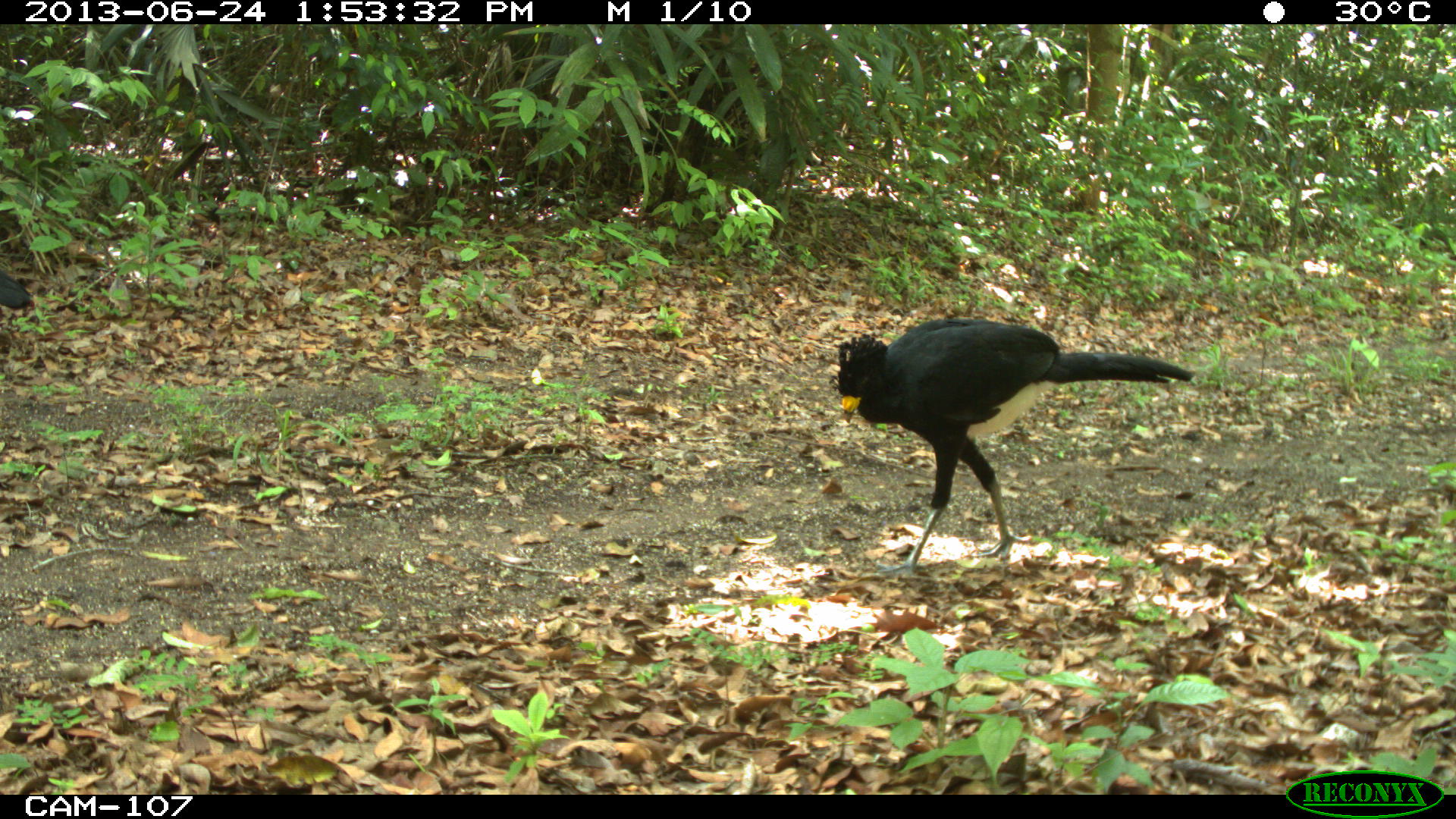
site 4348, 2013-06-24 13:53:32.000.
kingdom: Animalia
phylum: Chordata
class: Aves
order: Galliformes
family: Cracidae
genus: Crax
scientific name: Crax rubra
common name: great curassow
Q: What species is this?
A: Crax rubra (great curassow).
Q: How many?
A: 2.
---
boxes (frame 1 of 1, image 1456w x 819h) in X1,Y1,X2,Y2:
crax rubra: 829,313,1195,578